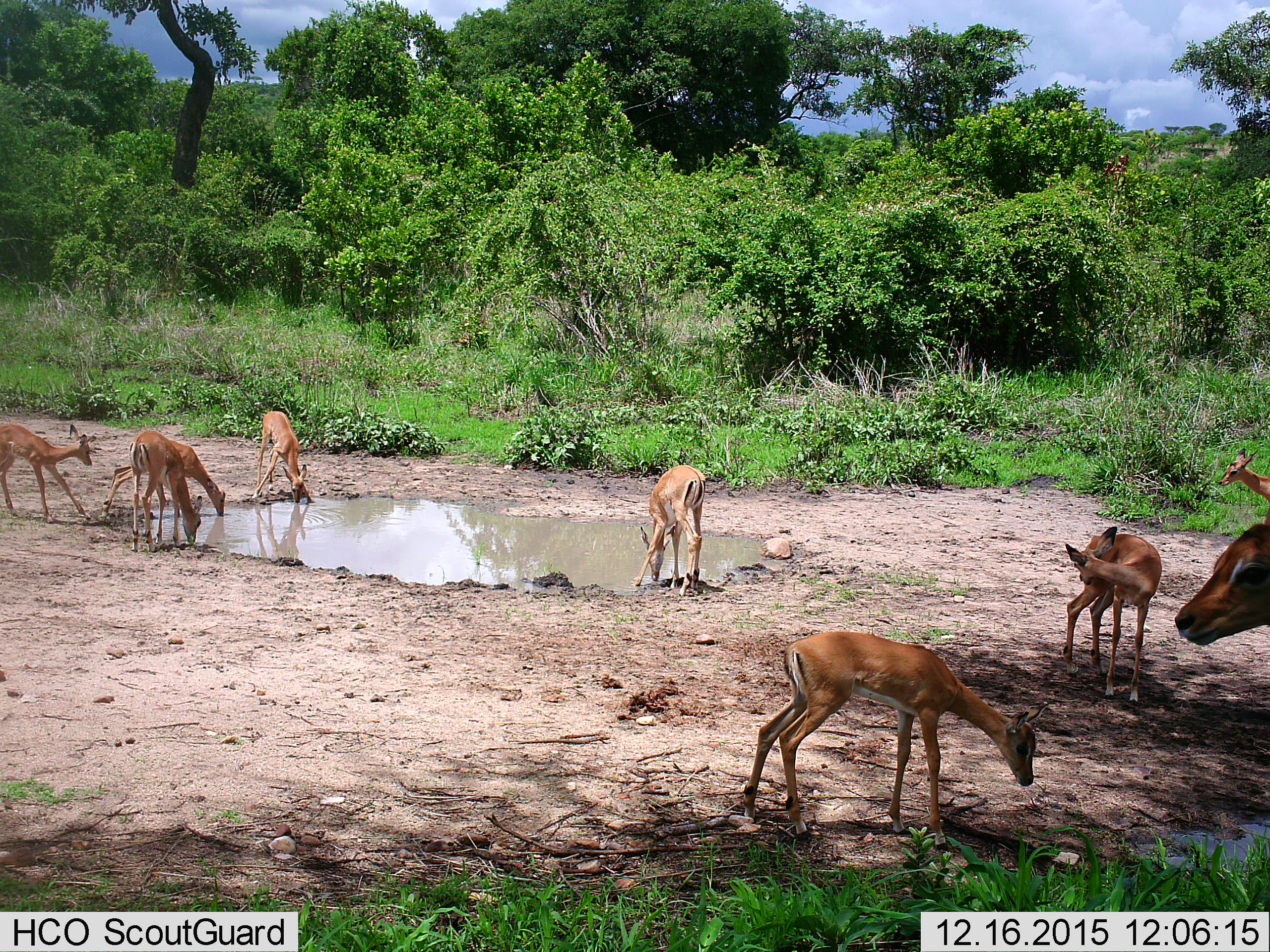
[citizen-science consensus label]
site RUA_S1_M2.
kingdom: Animalia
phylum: Chordata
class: Mammalia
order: Artiodactyla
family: Bovidae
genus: Aepyceros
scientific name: Aepyceros melampus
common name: impala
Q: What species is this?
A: Impala (Aepyceros melampus).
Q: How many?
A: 9.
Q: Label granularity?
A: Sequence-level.